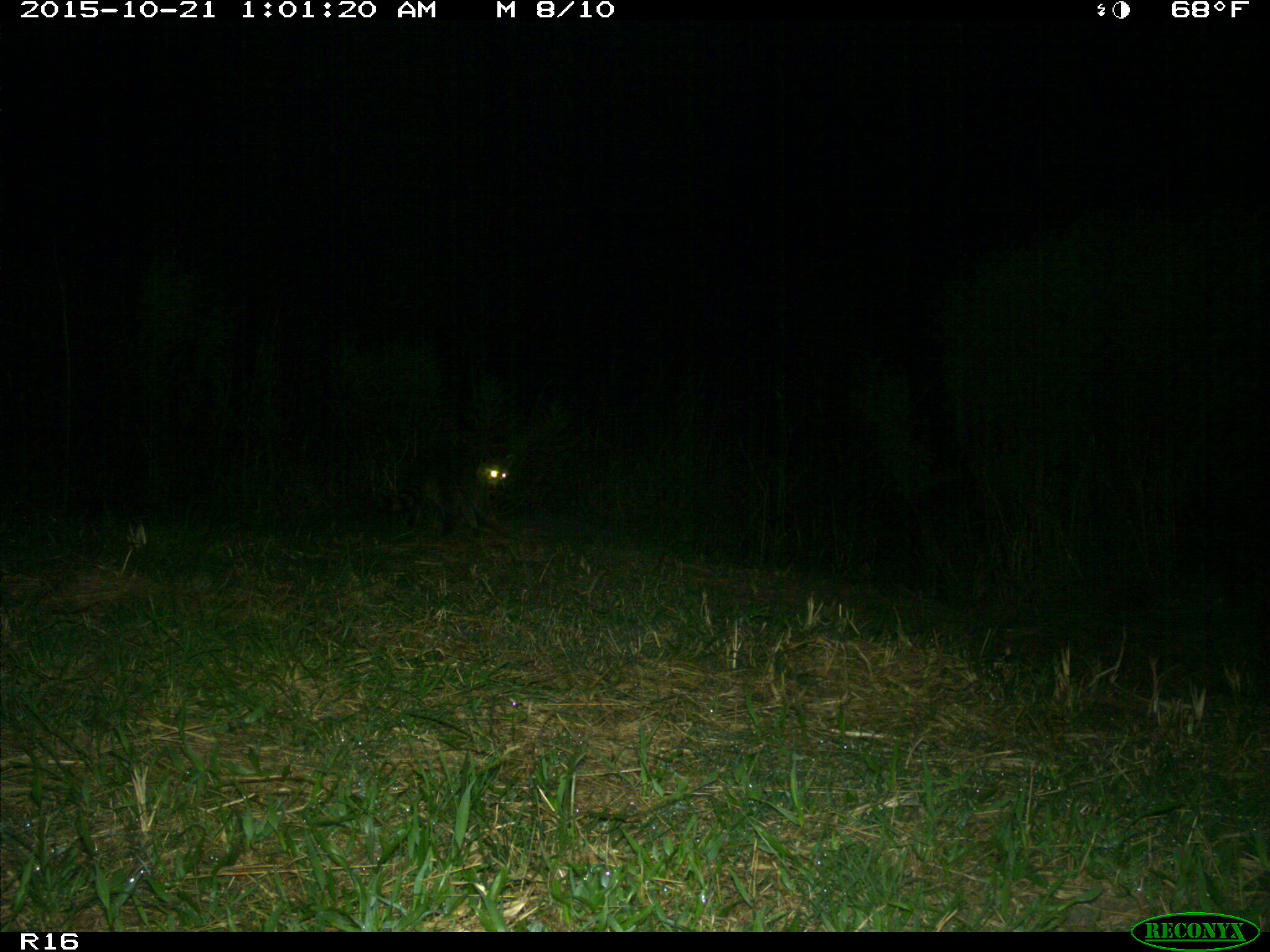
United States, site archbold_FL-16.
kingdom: Animalia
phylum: Chordata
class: Mammalia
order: Carnivora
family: Procyonidae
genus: Procyon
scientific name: Procyon lotor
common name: common raccoon